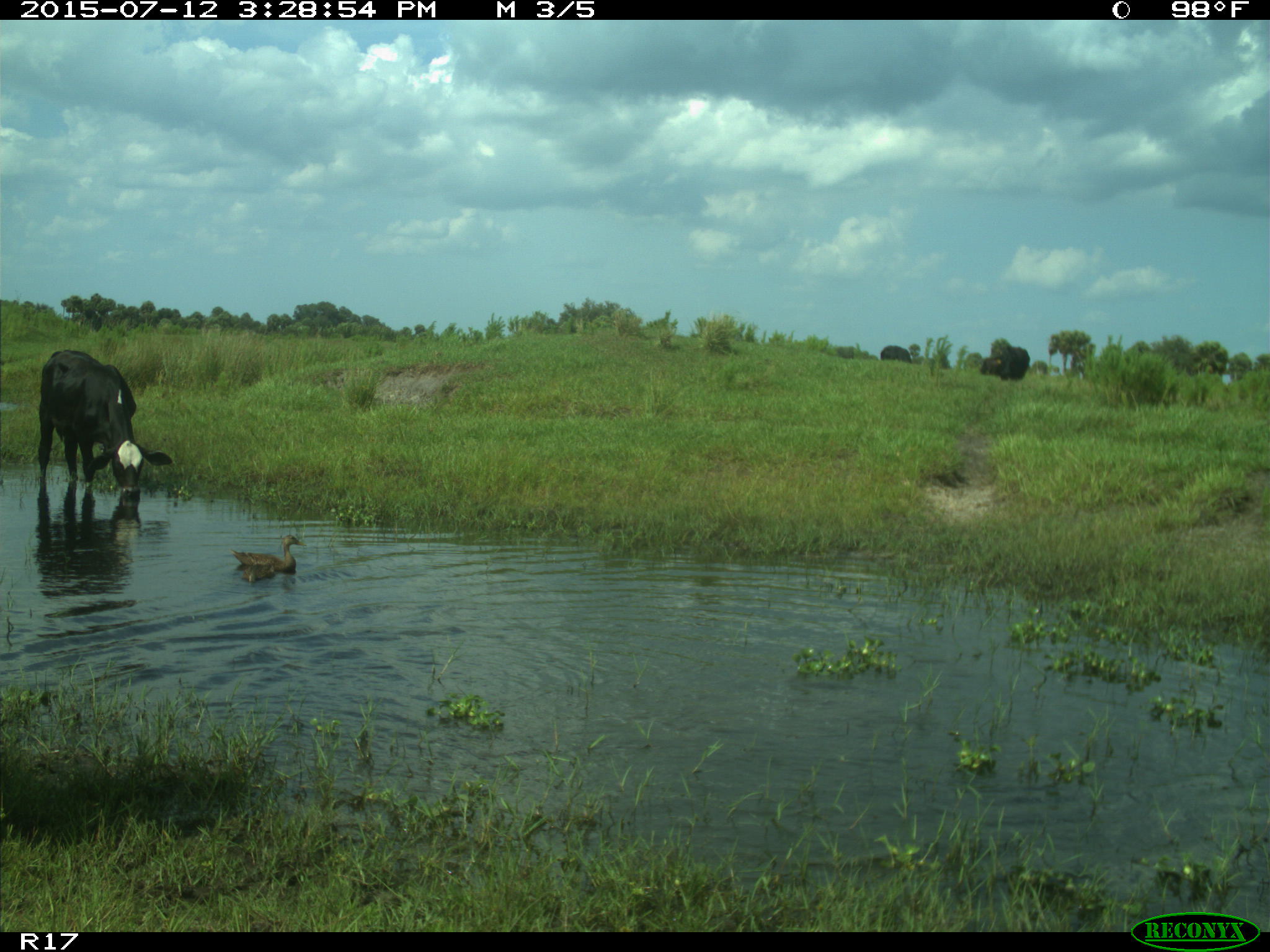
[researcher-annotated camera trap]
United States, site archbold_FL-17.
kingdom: Animalia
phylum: Chordata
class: Mammalia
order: Artiodactyla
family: Bovidae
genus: Bos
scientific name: Bos taurus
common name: domestic cow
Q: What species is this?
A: Bos taurus (domestic cow).